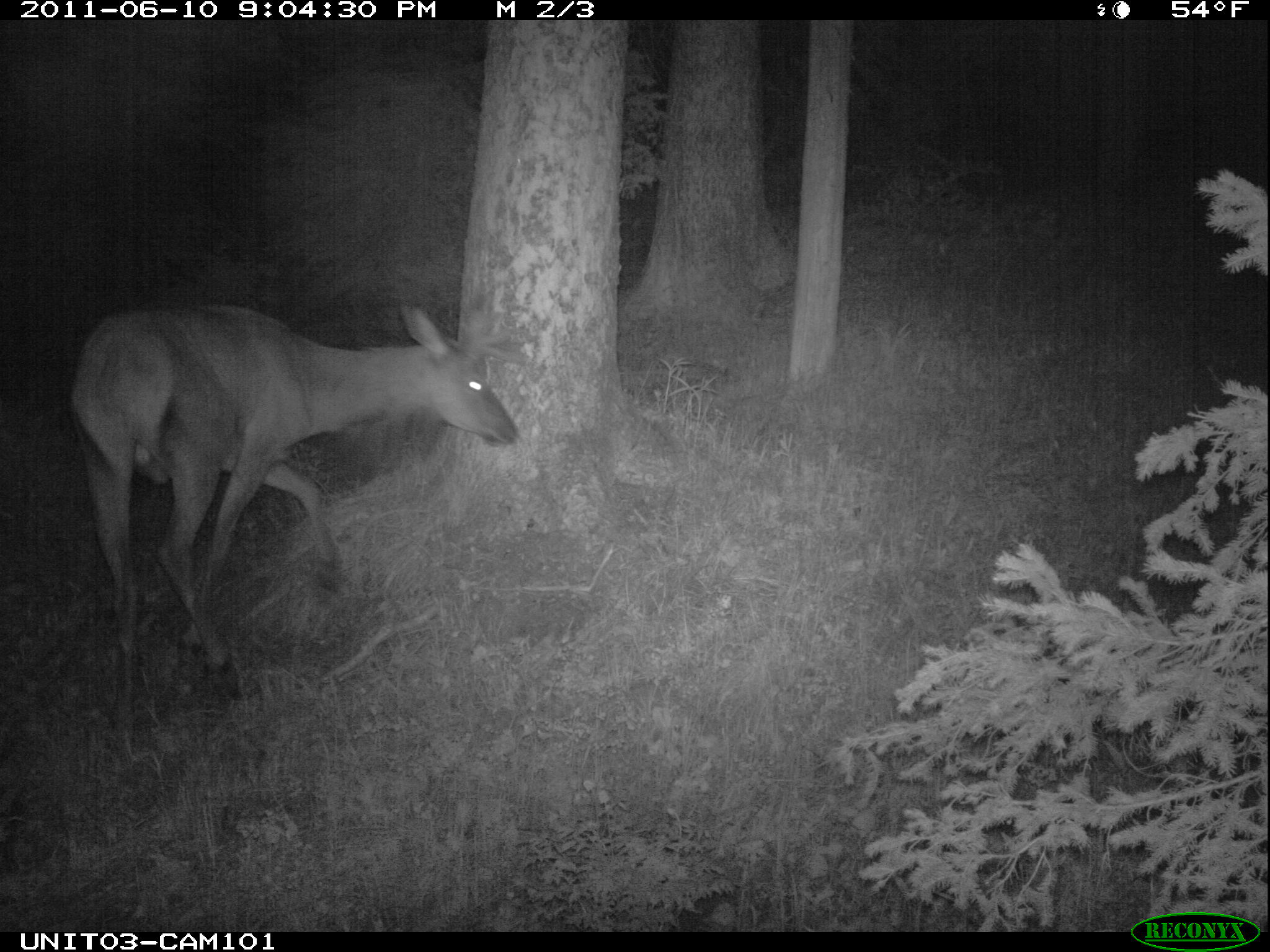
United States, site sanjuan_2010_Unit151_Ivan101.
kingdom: Animalia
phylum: Chordata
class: Mammalia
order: Artiodactyla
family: Cervidae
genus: Cervus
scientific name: Cervus elaphus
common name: red deer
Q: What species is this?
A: Cervus elaphus (red deer).